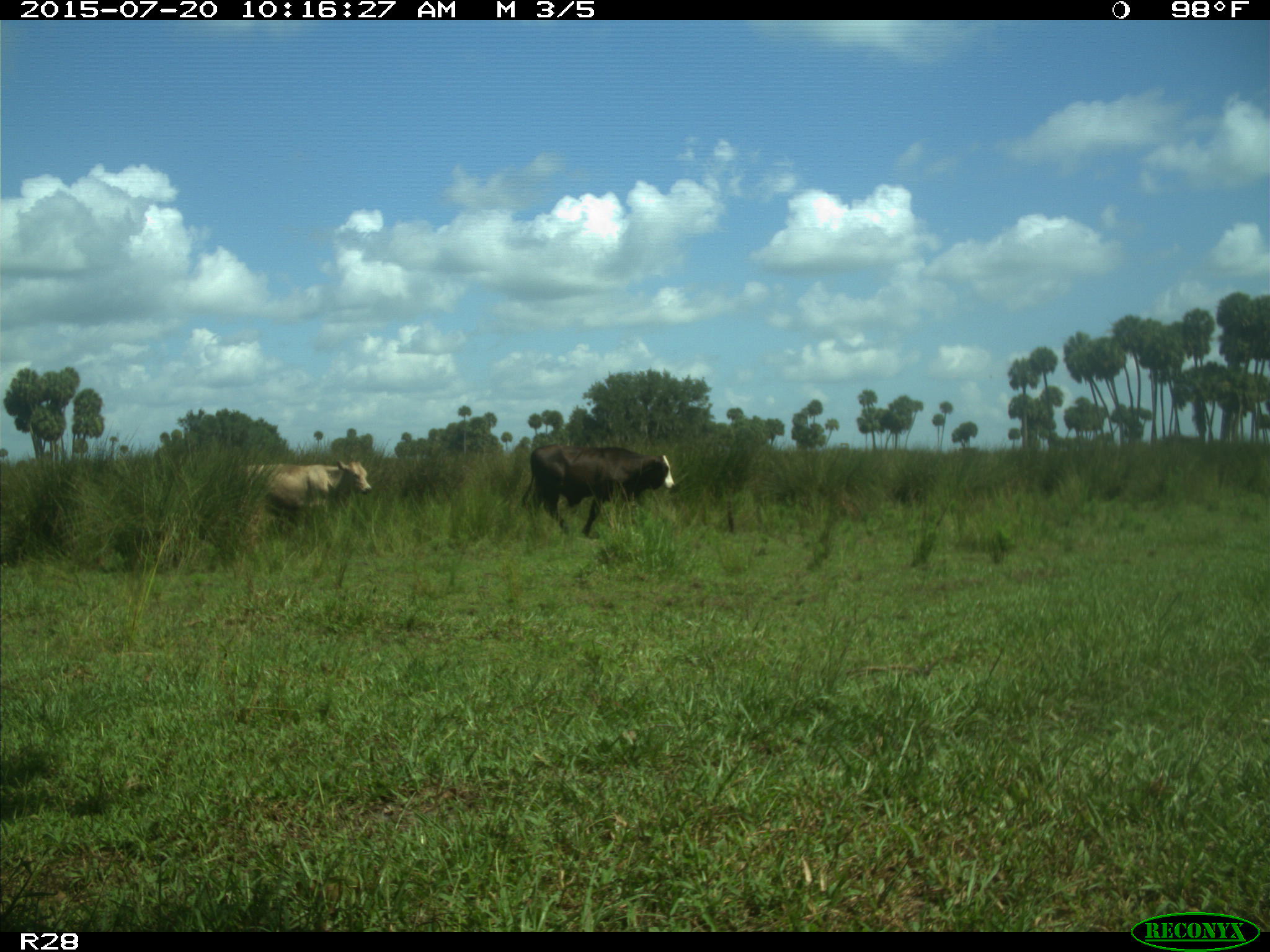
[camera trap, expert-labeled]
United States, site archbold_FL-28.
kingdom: Animalia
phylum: Chordata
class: Mammalia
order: Artiodactyla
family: Bovidae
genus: Bos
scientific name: Bos taurus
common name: domestic cow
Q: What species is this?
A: Bos taurus (domestic cow).